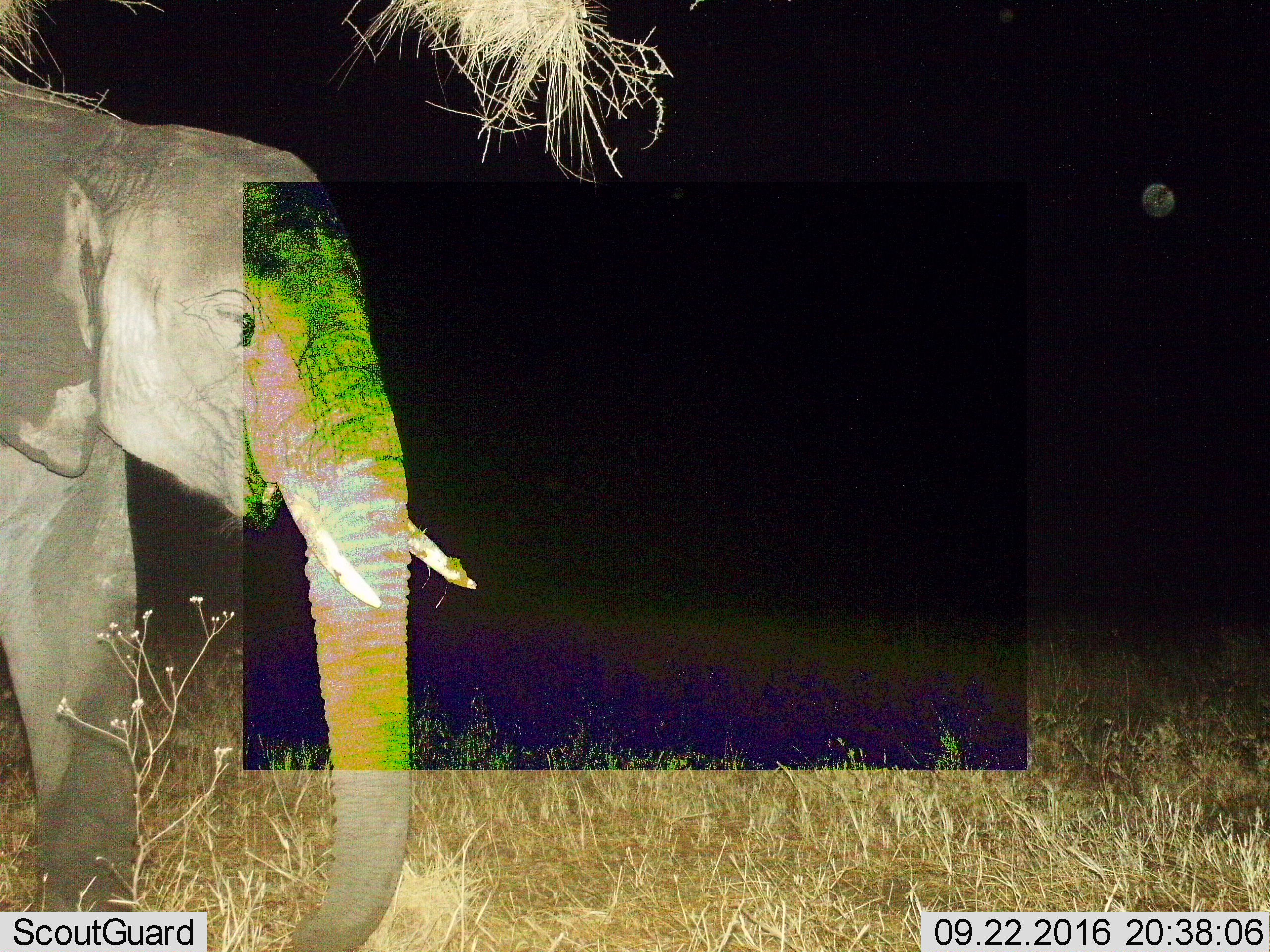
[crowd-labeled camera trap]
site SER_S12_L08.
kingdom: Animalia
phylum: Chordata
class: Mammalia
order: Proboscidea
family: Elephantidae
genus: Loxodonta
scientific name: Loxodonta africana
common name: african bush elephant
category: elephant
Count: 1.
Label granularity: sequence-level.